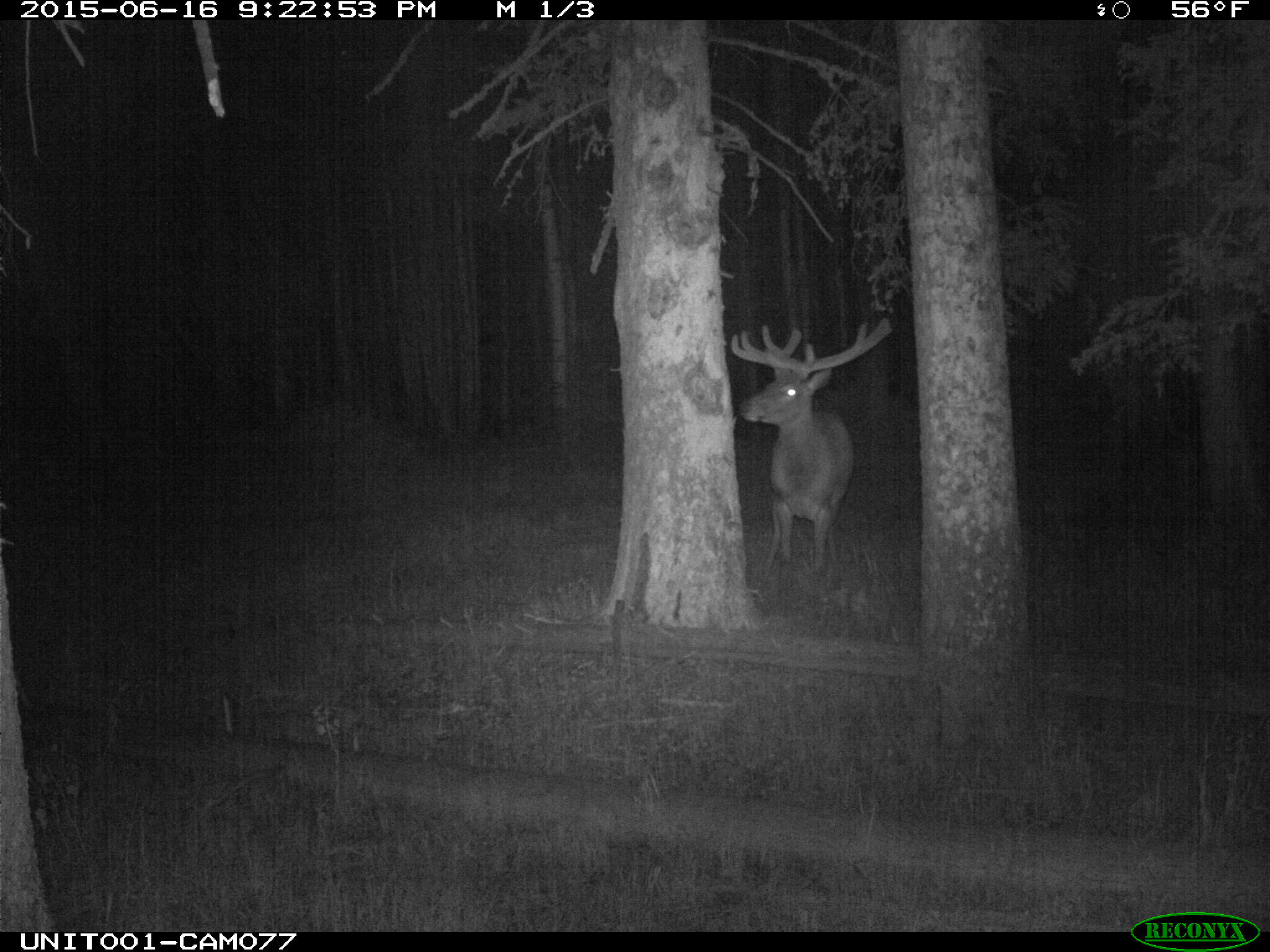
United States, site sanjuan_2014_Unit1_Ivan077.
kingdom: Animalia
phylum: Chordata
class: Mammalia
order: Artiodactyla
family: Cervidae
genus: Cervus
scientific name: Cervus elaphus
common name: red deer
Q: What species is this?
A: Cervus elaphus (red deer).